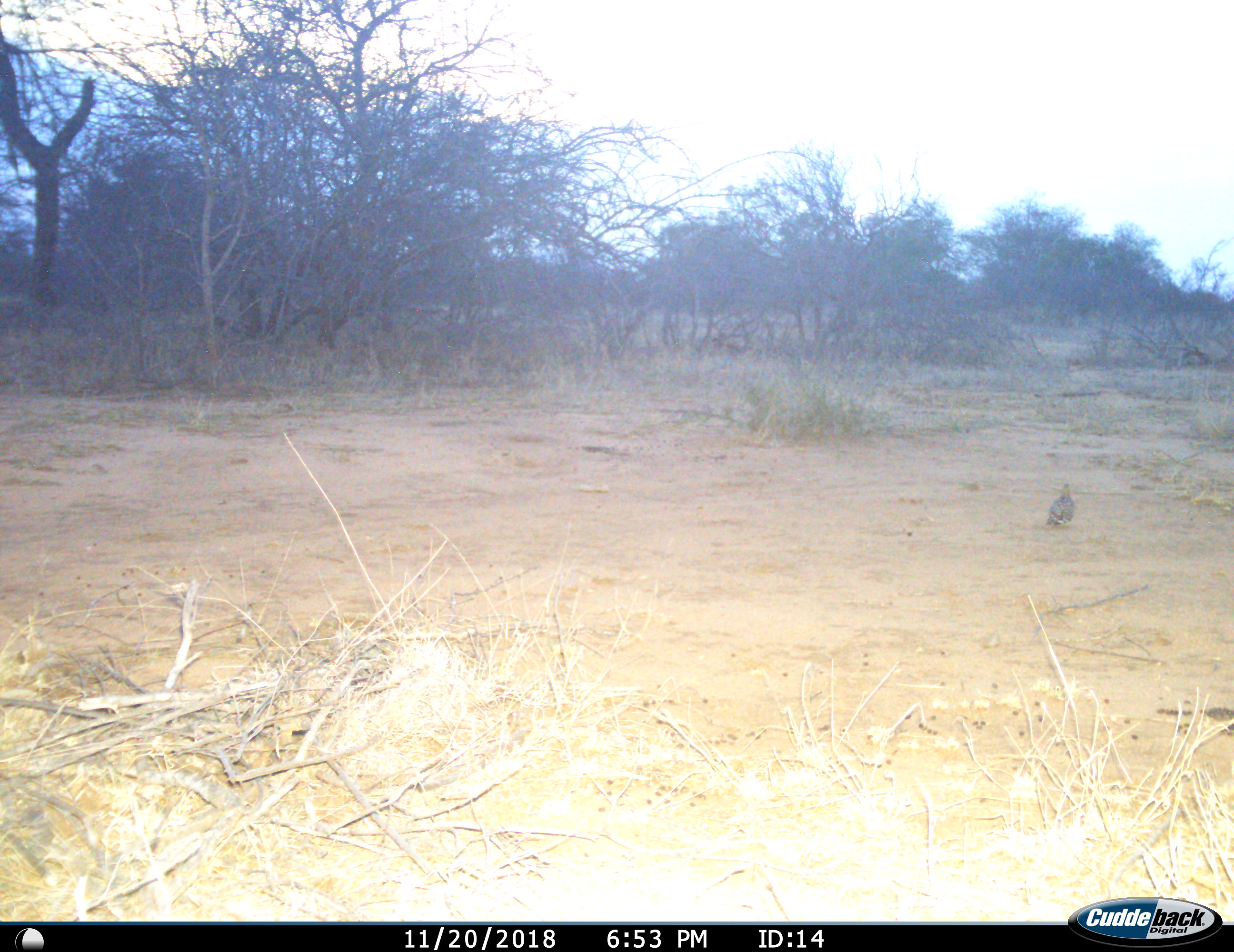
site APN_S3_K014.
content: unidentified animal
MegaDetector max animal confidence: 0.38